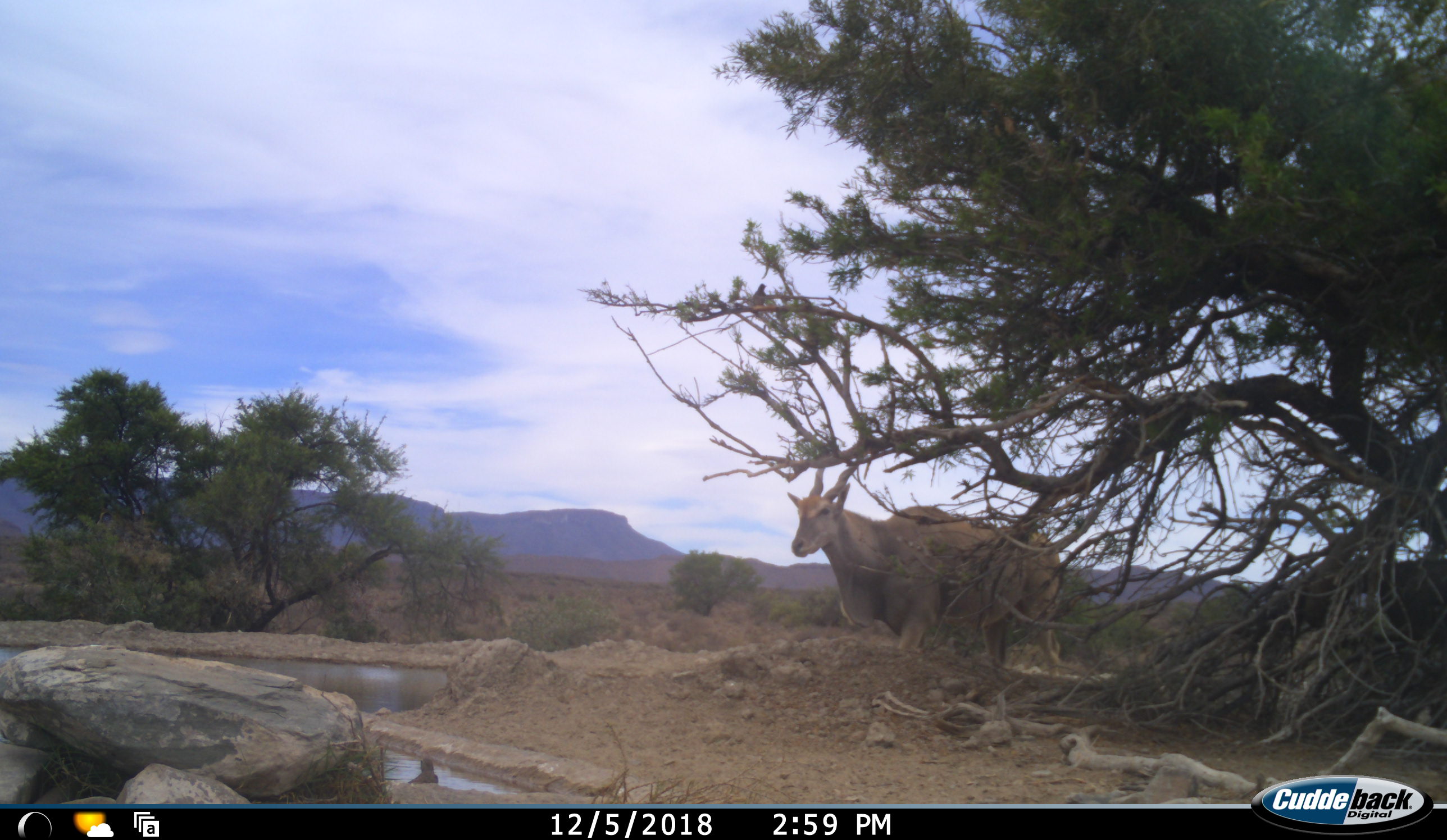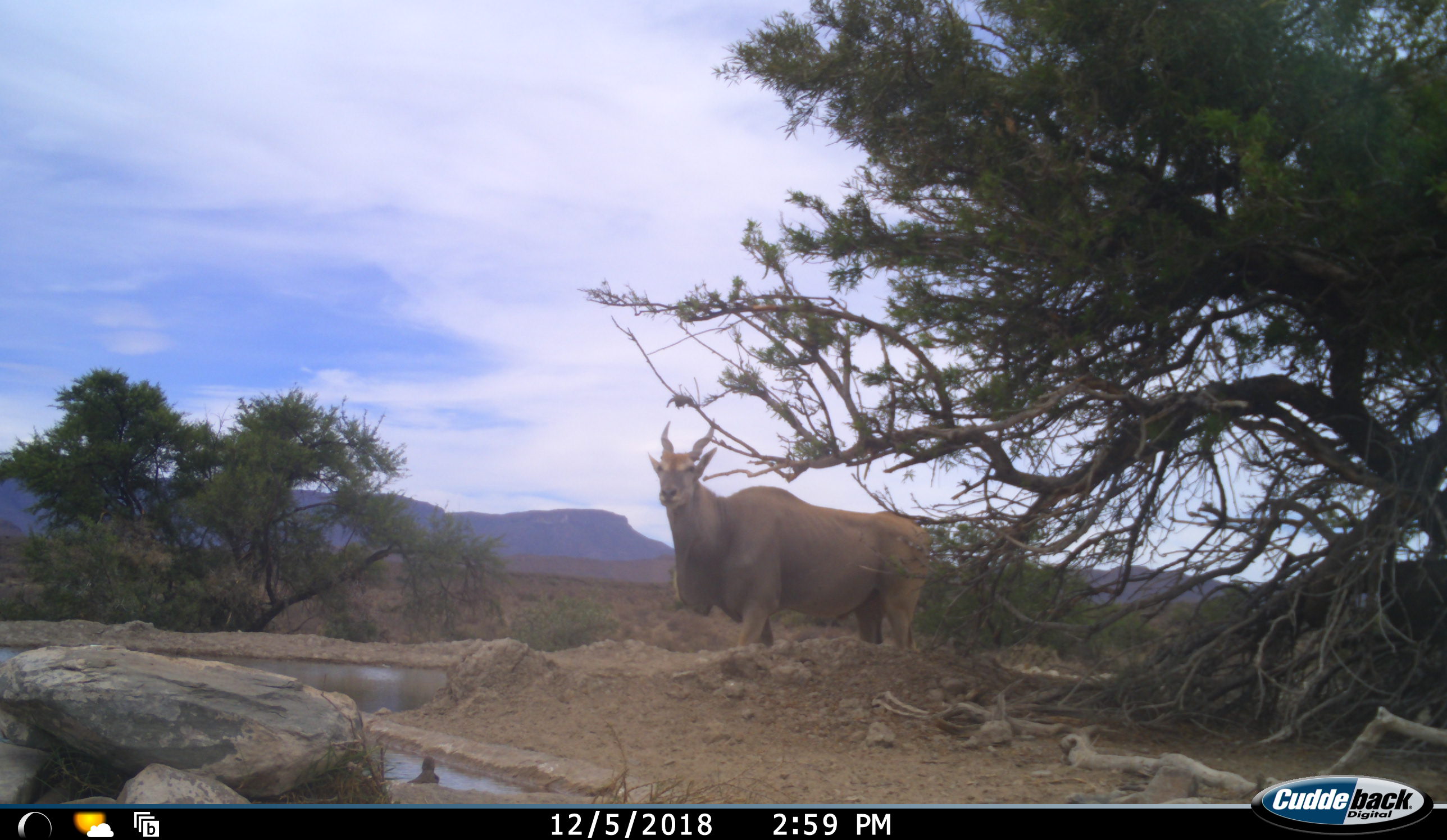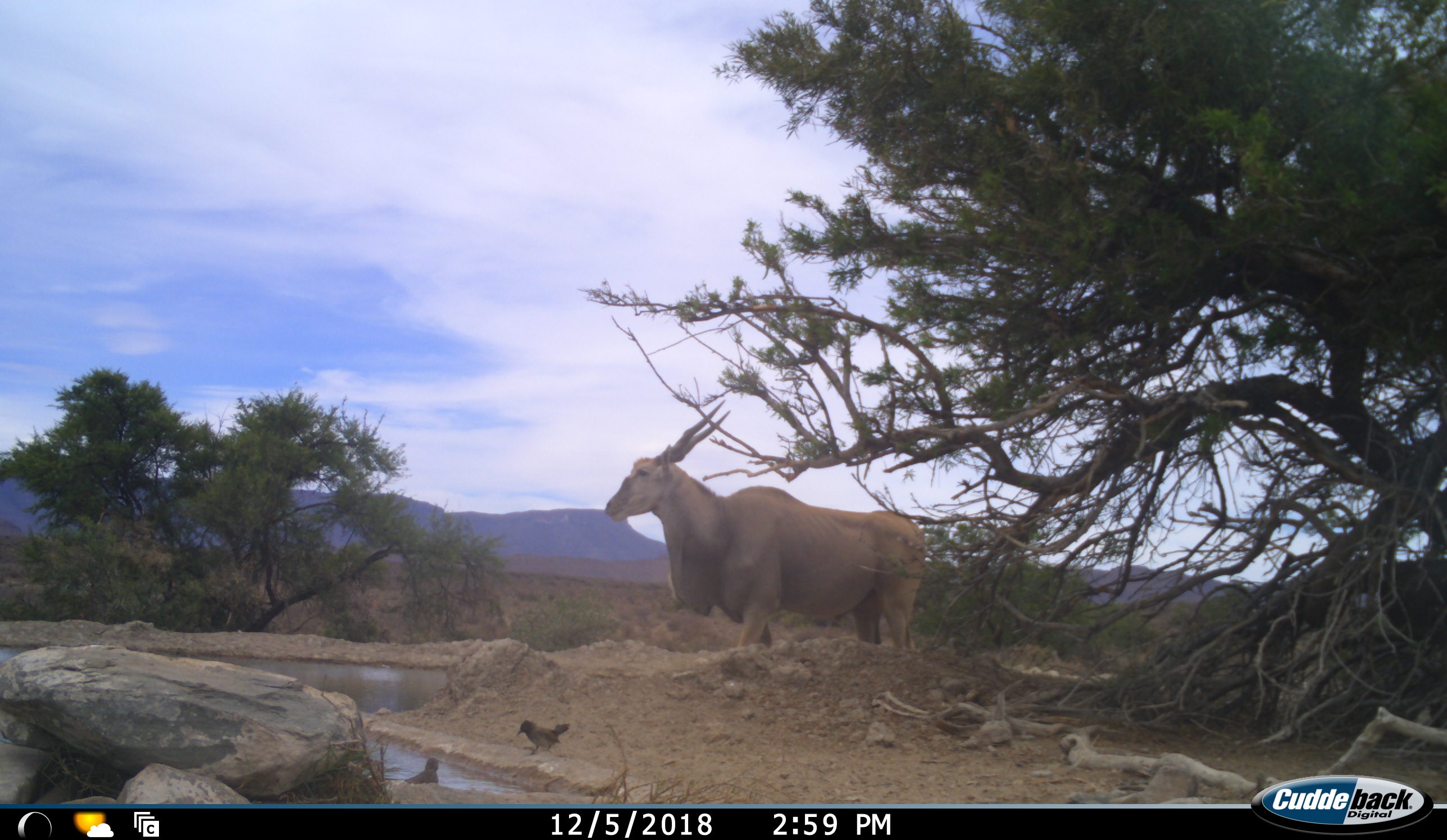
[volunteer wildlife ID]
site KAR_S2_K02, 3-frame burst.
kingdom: Animalia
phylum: Chordata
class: Aves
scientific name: Aves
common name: bird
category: birdother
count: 2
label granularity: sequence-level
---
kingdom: Animalia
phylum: Chordata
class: Mammalia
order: Artiodactyla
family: Bovidae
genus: Tragelaphus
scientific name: Tragelaphus oryx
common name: eland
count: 1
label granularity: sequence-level